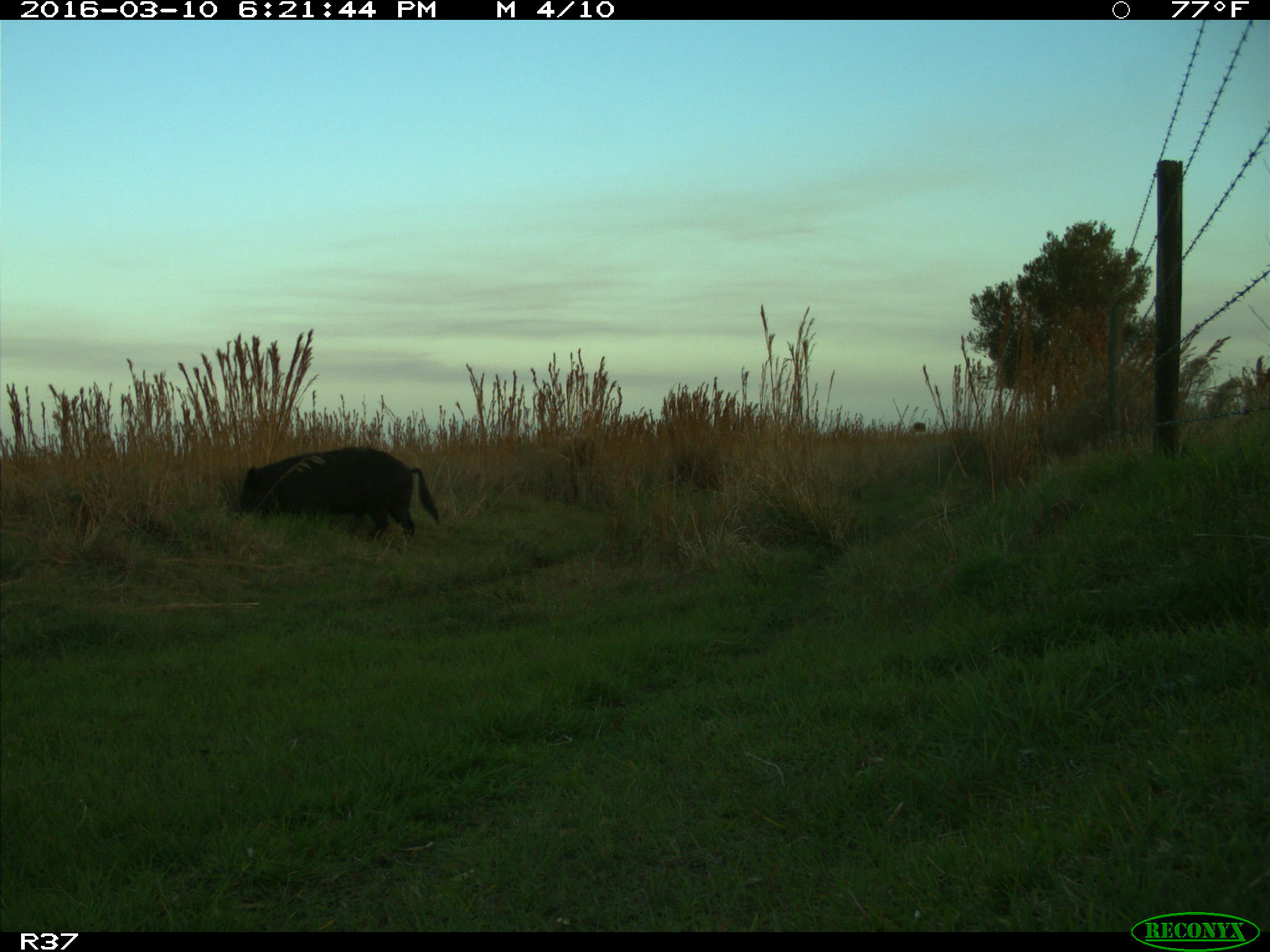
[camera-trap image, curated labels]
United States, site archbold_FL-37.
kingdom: Animalia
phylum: Chordata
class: Mammalia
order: Artiodactyla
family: Suidae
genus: Sus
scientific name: Sus scrofa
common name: wild boar